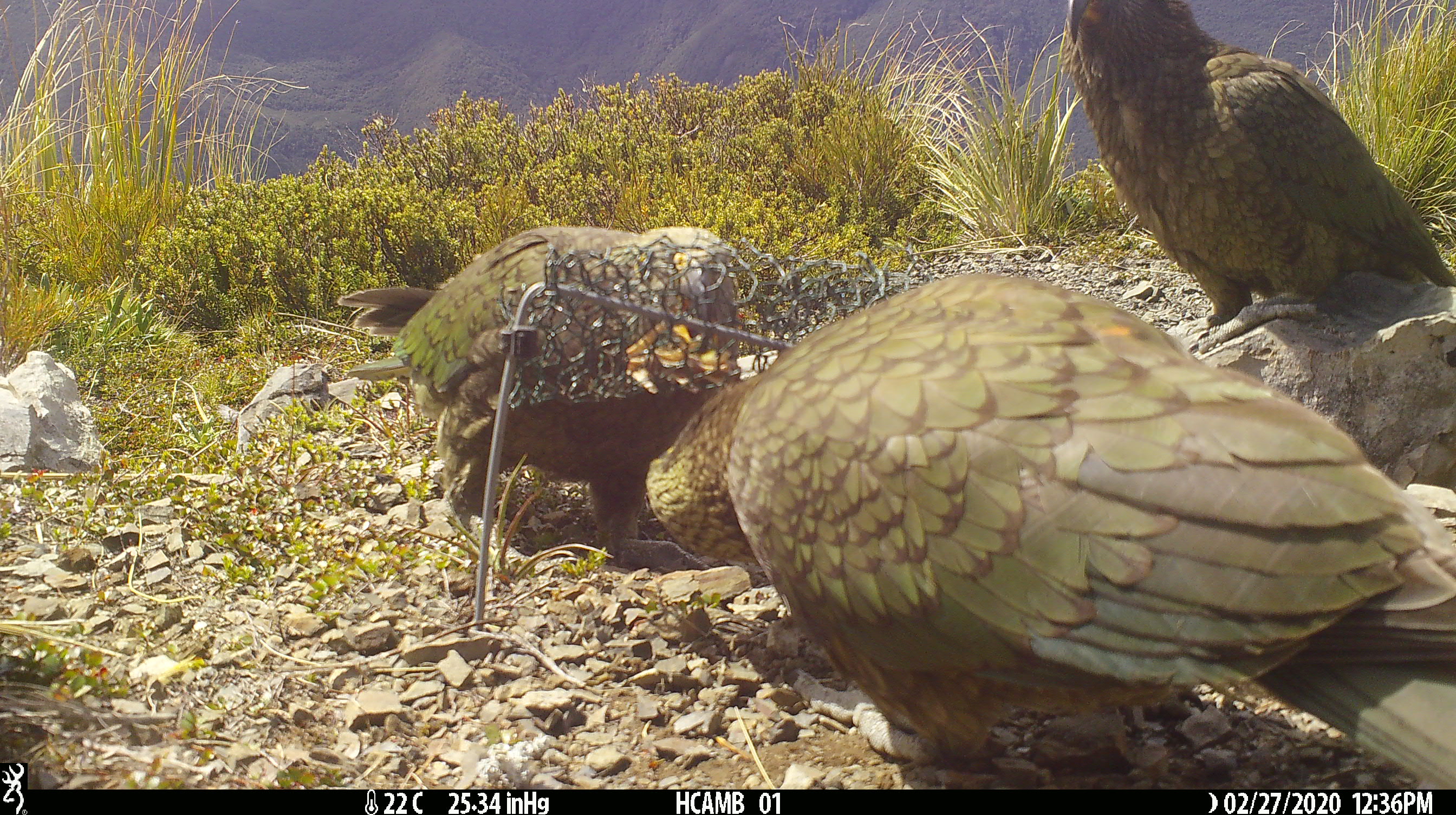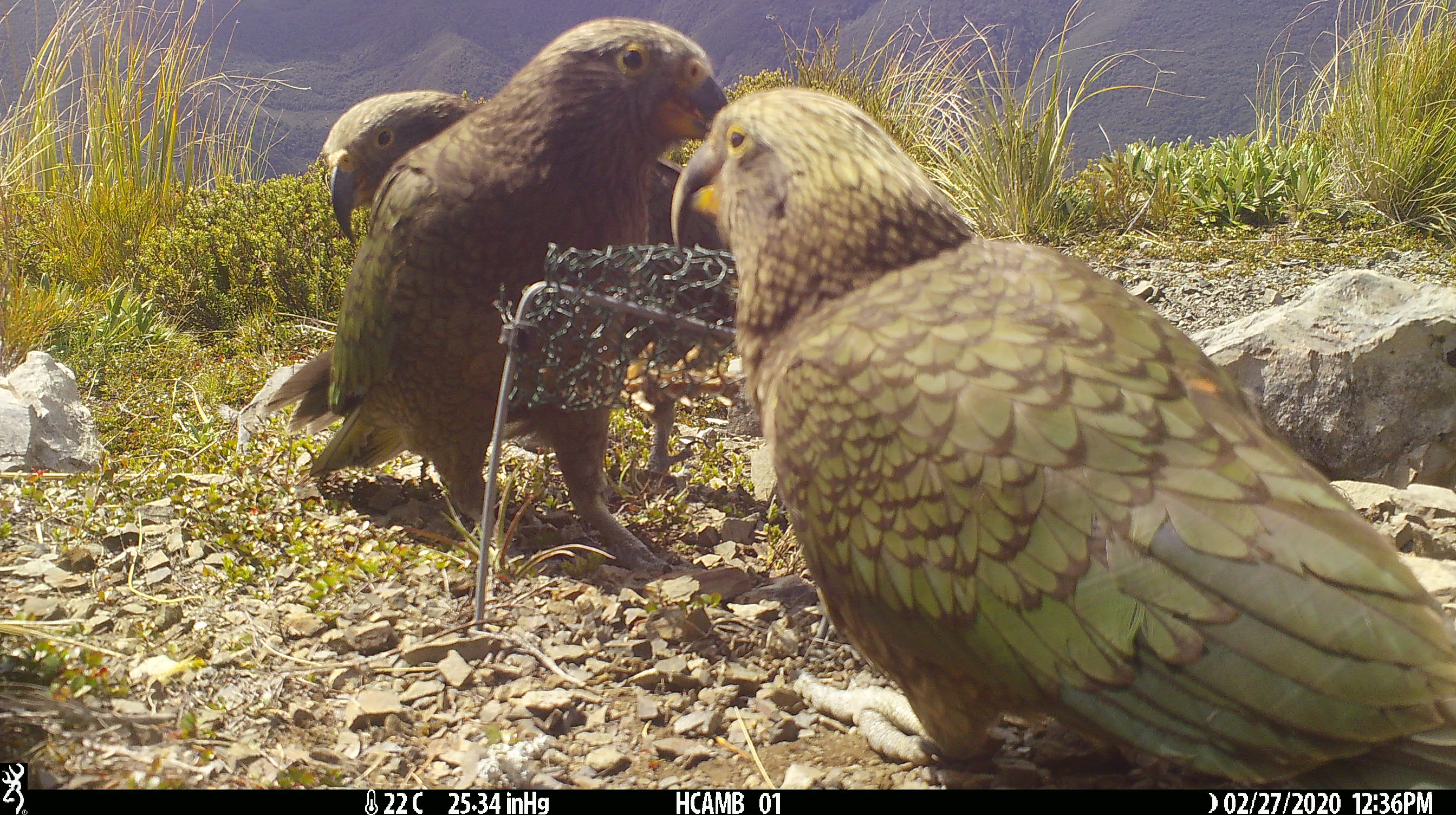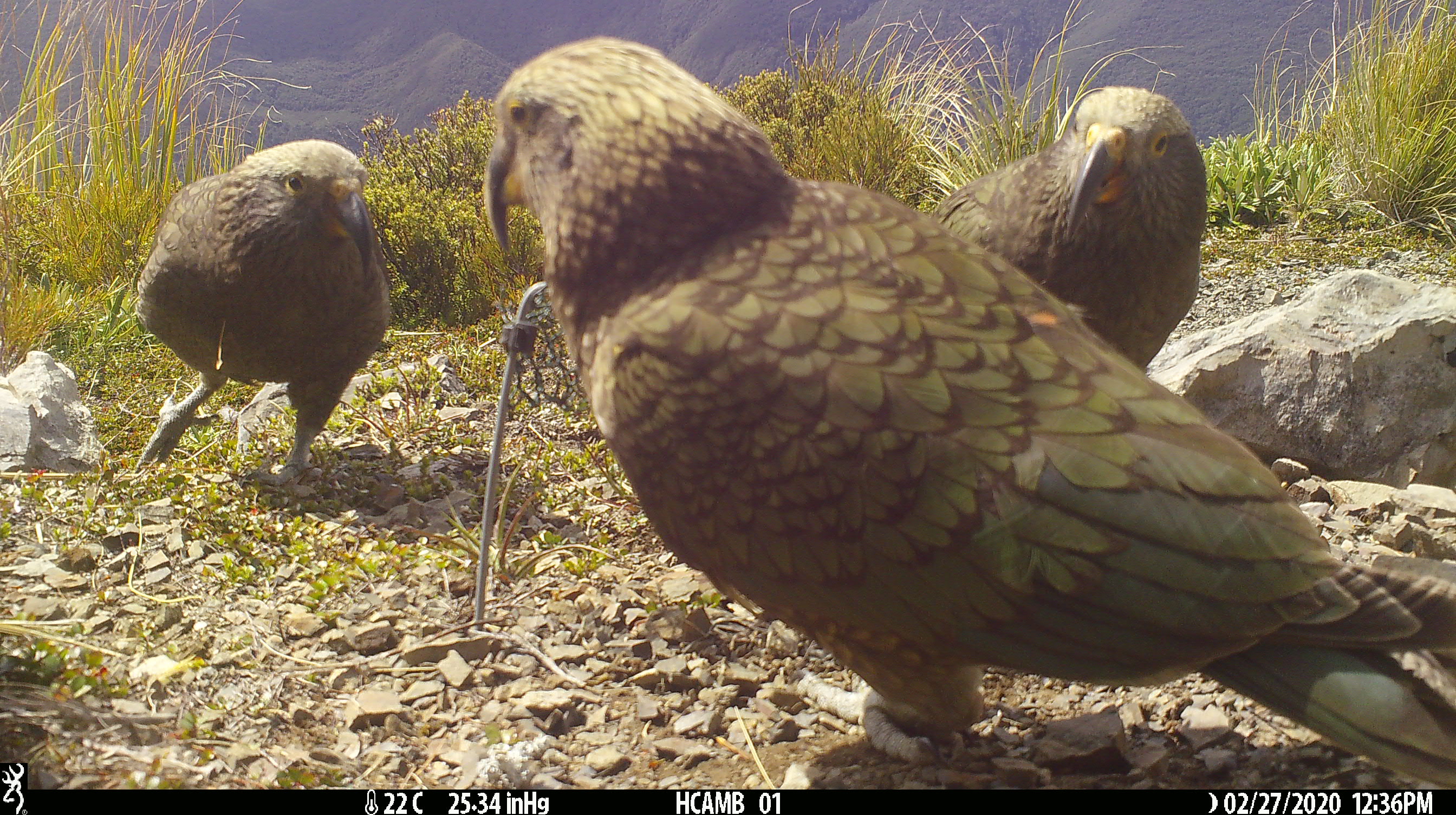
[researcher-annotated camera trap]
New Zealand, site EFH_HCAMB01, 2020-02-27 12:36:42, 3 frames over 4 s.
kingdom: Animalia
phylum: Chordata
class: Aves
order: Psittaciformes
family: Strigopidae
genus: Nestor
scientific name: Nestor notabilis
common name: kea